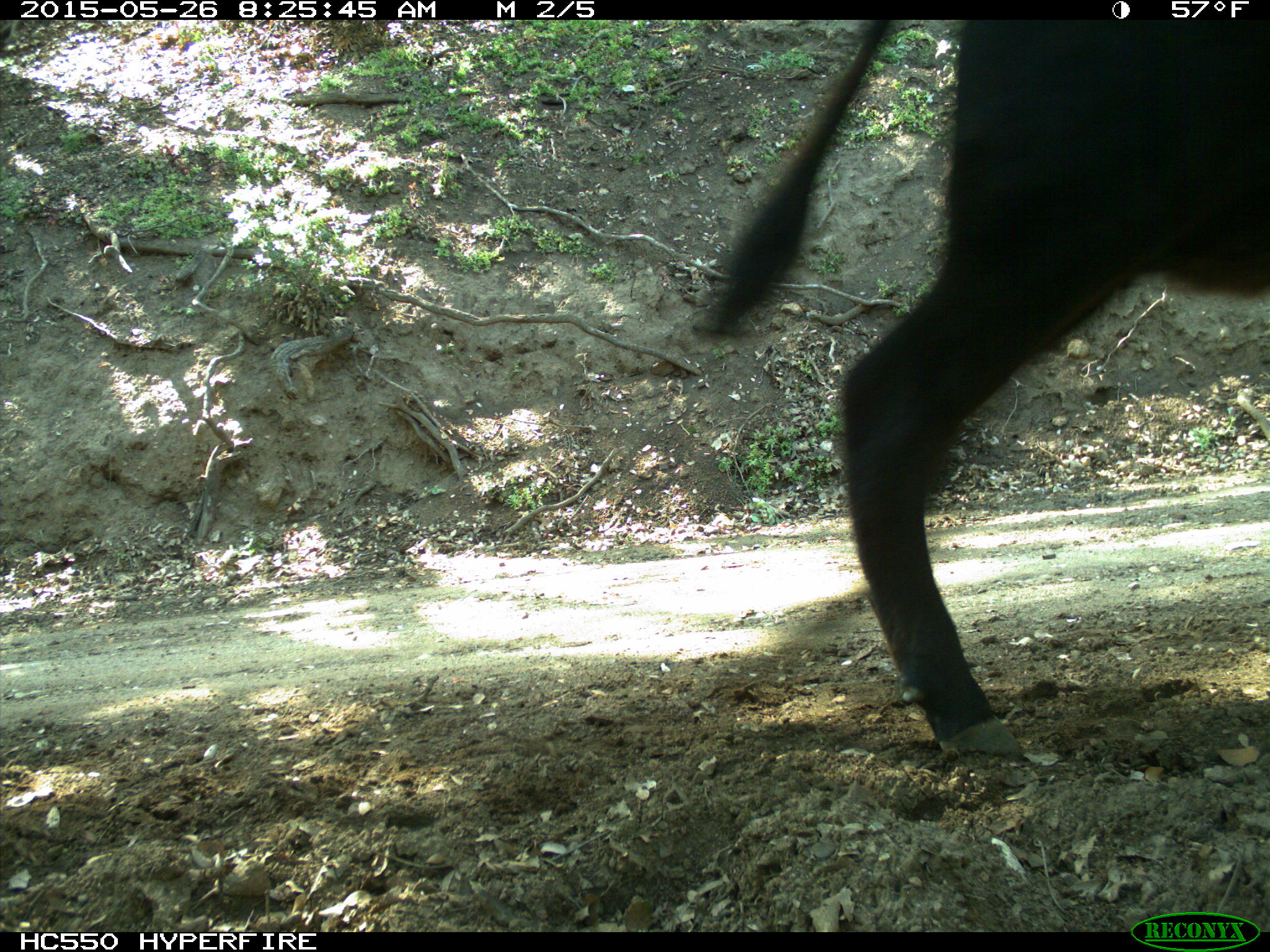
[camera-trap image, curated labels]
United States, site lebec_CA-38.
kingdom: Animalia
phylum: Chordata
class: Mammalia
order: Artiodactyla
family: Bovidae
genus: Bos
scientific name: Bos taurus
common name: domestic cow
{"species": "Bos taurus (domestic cow)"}